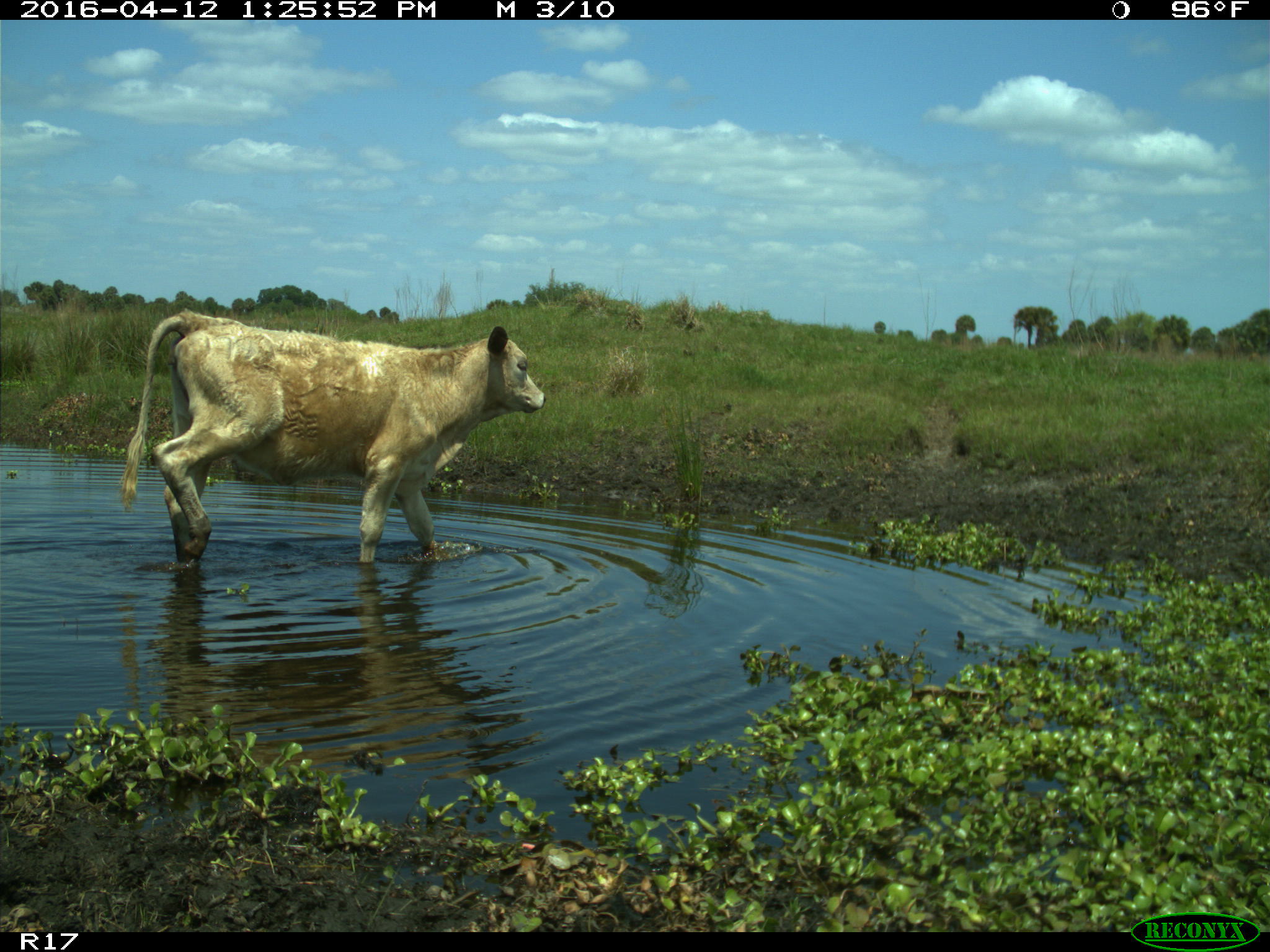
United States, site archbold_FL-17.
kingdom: Animalia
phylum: Chordata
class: Mammalia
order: Artiodactyla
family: Bovidae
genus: Bos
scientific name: Bos taurus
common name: domestic cow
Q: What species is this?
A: Bos taurus (domestic cow).